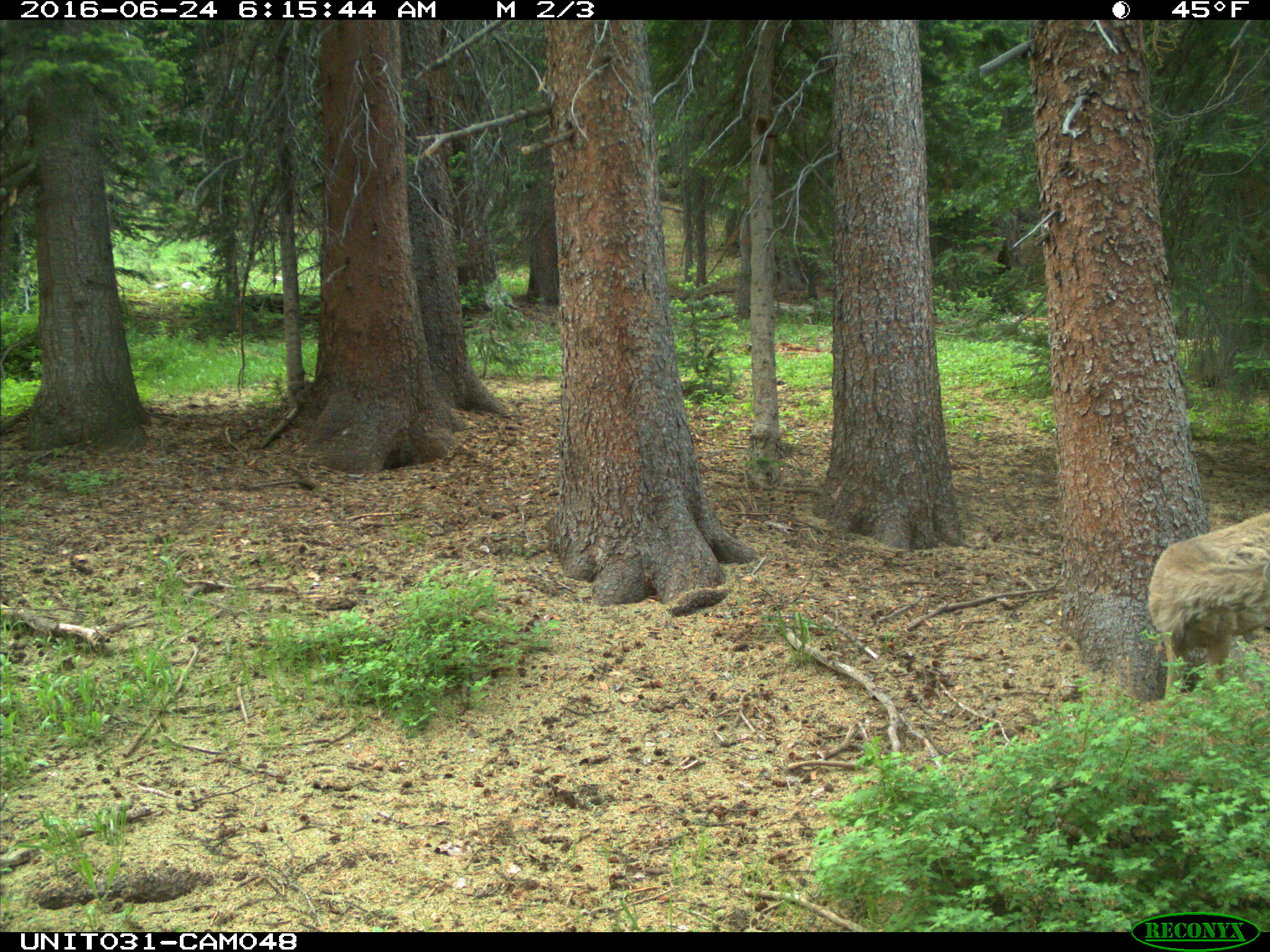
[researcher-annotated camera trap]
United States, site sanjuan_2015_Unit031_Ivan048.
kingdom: Animalia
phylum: Chordata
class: Mammalia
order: Artiodactyla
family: Cervidae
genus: Odocoileus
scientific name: Odocoileus hemionus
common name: mule deer